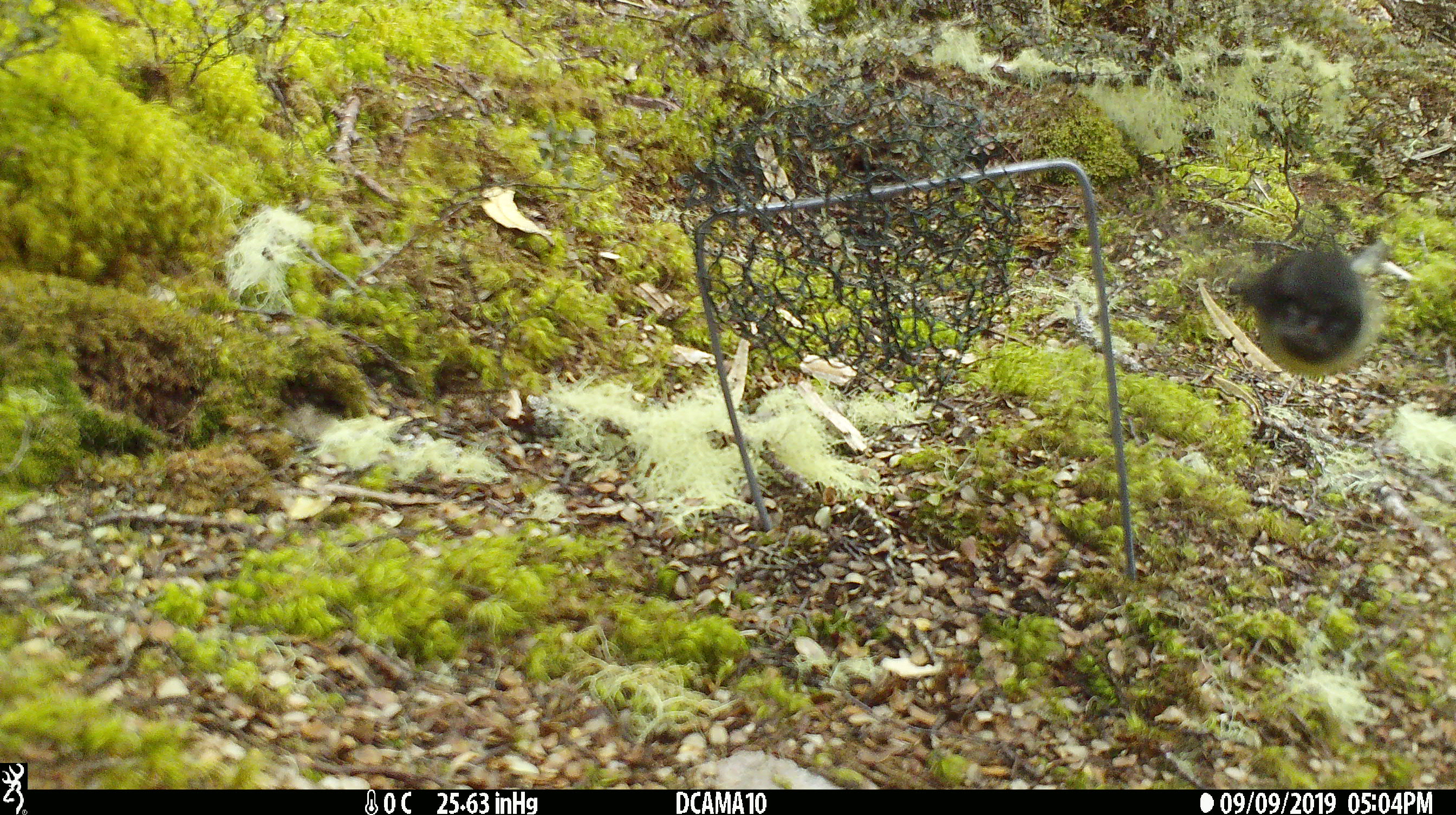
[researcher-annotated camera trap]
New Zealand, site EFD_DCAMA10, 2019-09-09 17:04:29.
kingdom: Animalia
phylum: Chordata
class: Aves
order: Passeriformes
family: Petroicidae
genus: Petroica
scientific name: Petroica macrocephala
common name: tomtit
Tomtit (Petroica macrocephala).